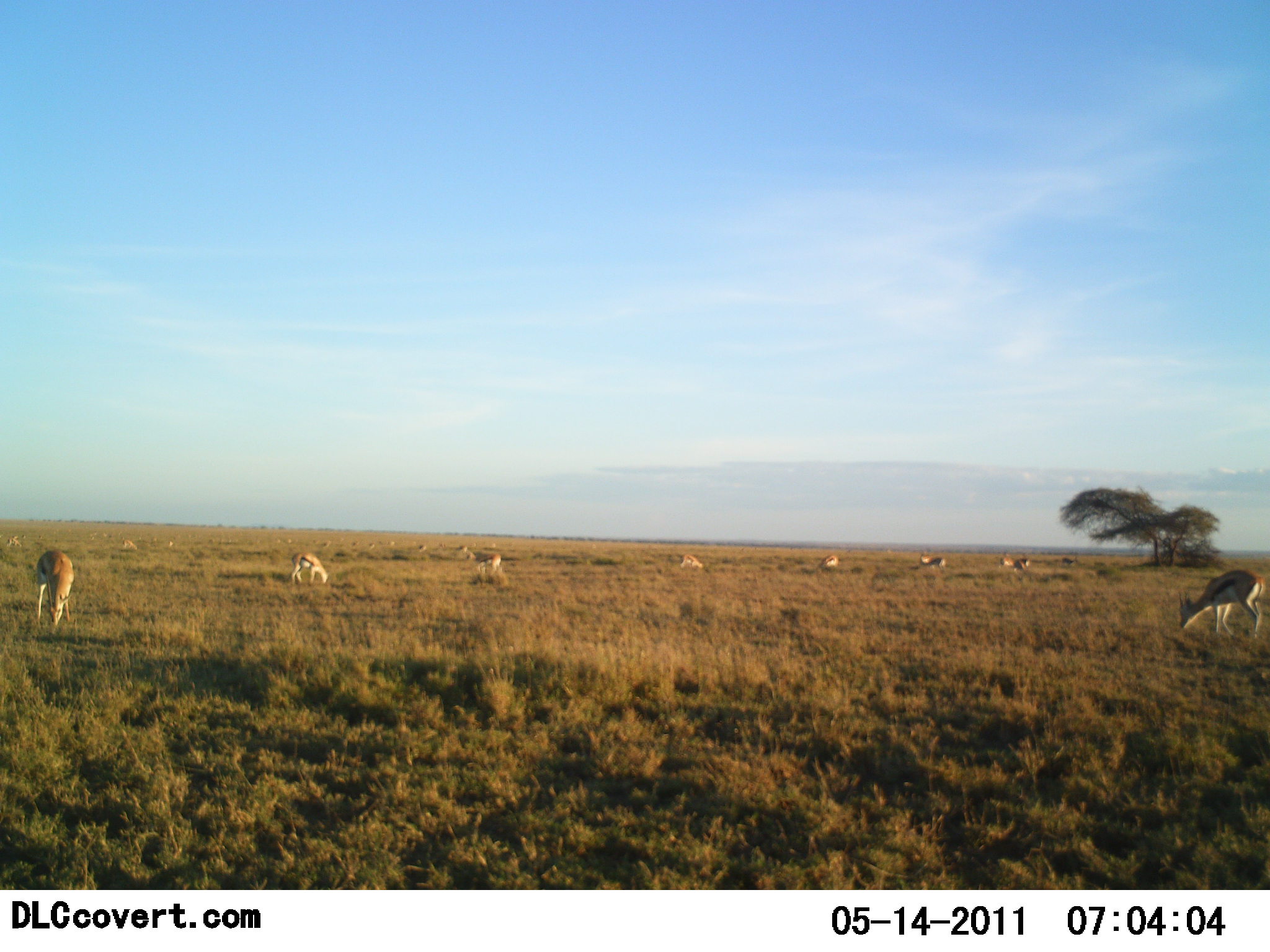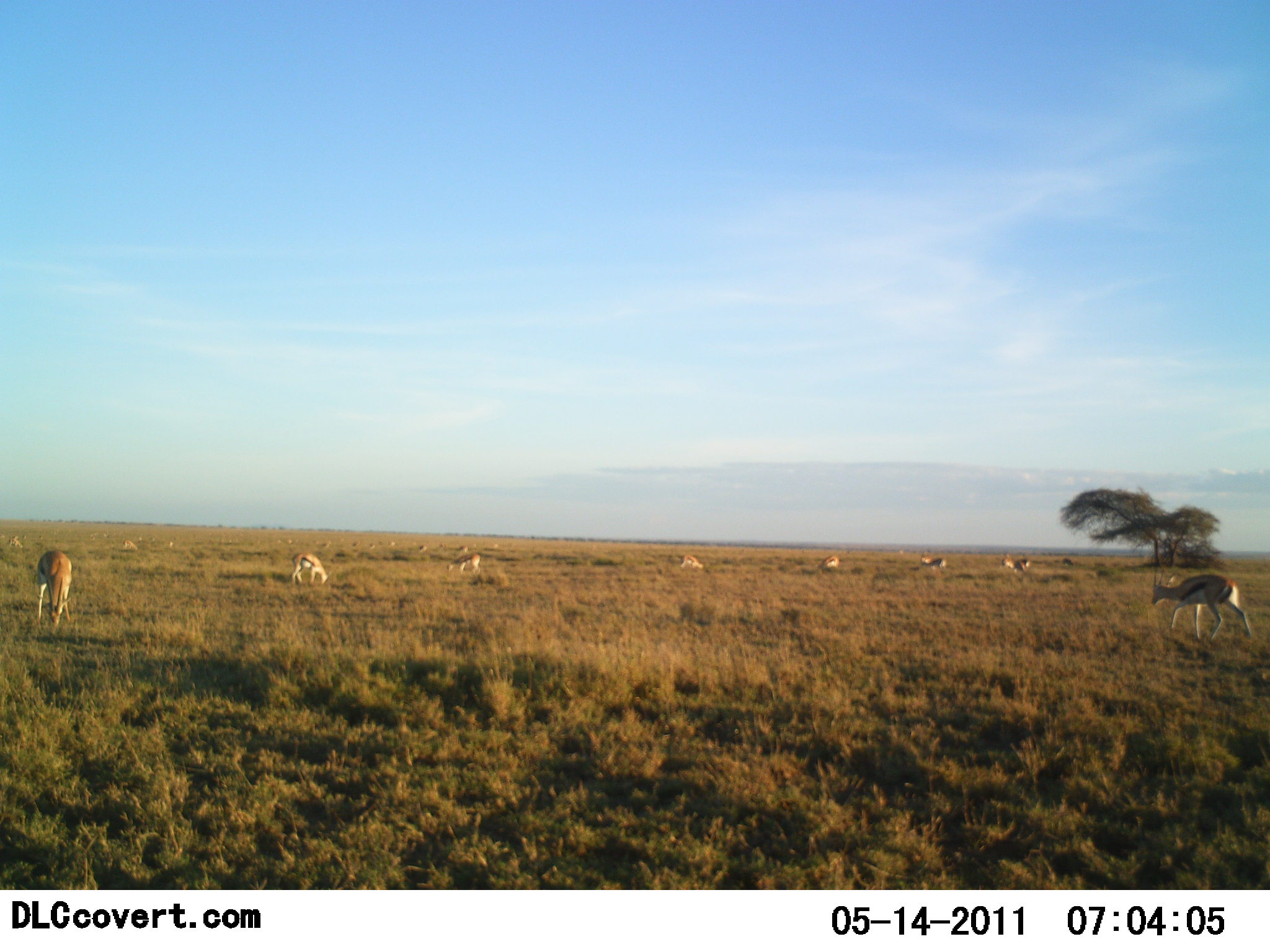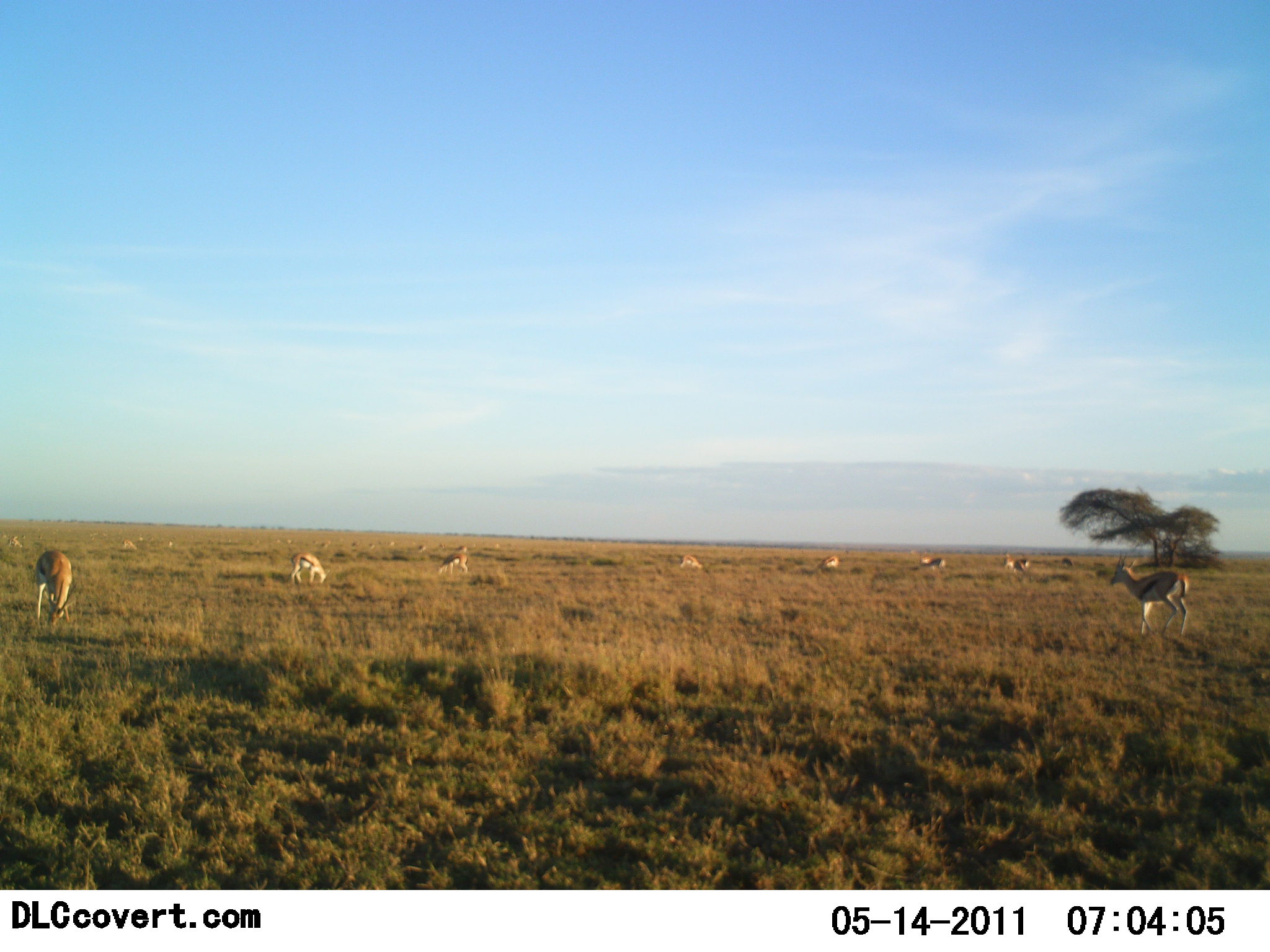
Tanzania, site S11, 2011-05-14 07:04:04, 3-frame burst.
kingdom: Animalia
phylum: Chordata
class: Mammalia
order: Artiodactyla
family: Bovidae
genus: Eudorcas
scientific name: Eudorcas thomsonii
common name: thomson's gazelle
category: gazellethomsons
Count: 11-50.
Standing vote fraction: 31%.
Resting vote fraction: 0%.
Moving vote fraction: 23%.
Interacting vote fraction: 0%.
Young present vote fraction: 8%.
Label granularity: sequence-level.